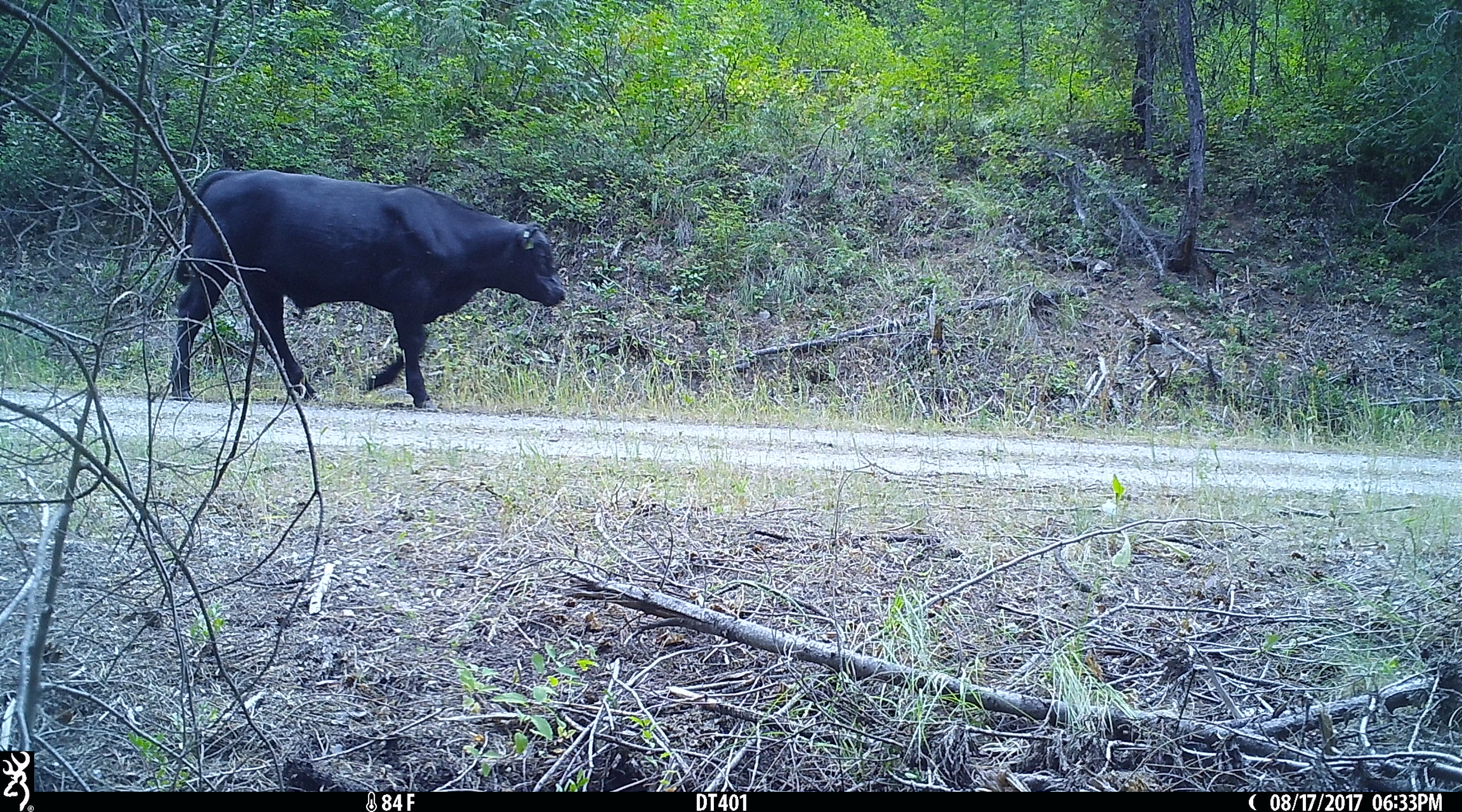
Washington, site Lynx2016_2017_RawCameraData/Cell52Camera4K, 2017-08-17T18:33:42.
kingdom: Animalia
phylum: Chordata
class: Mammalia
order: Artiodactyla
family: Bovidae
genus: Bos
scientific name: Bos taurus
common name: domestic cattle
Domestic cattle (Bos taurus). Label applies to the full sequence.